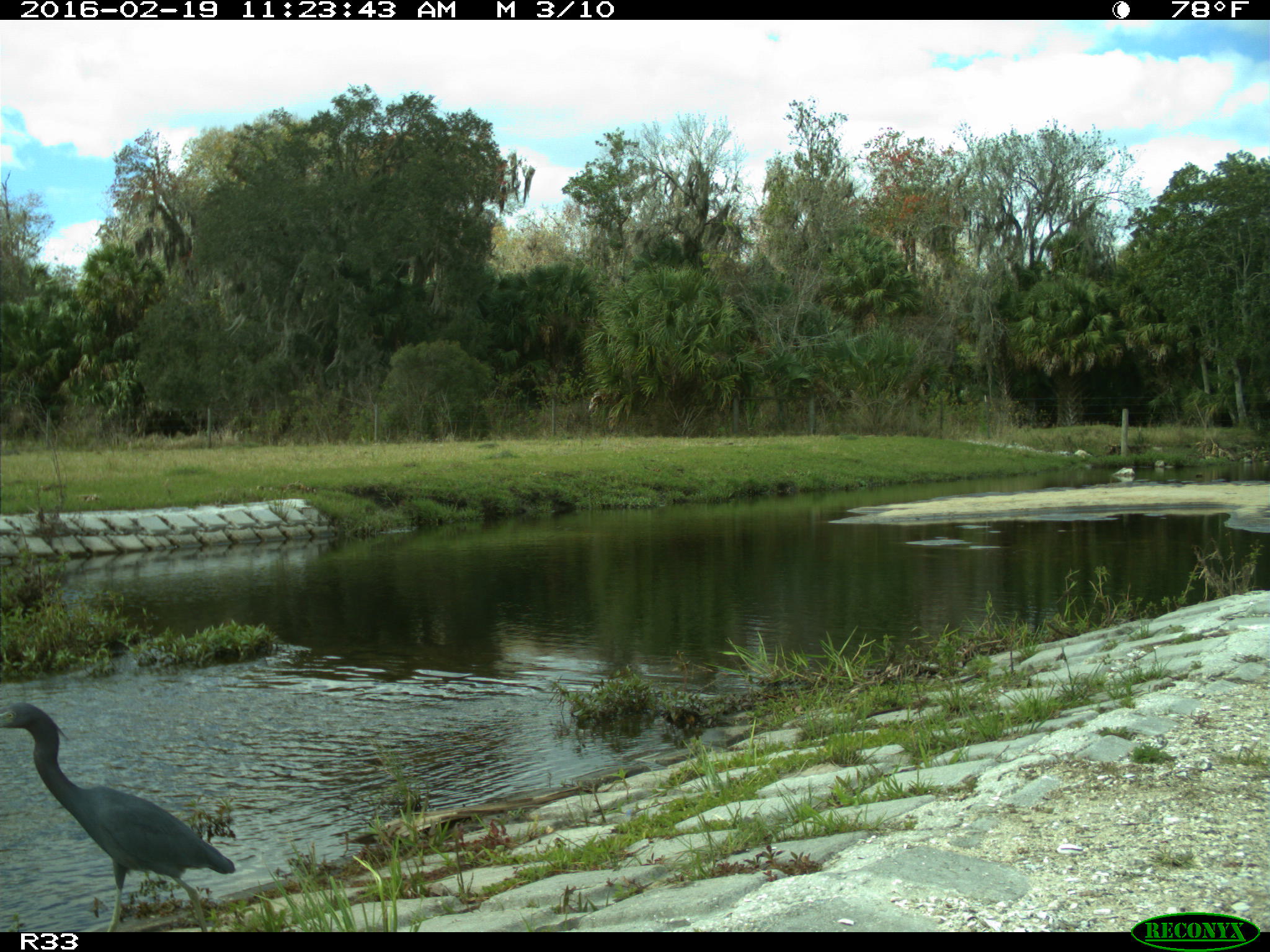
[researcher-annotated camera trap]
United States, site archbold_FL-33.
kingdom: Animalia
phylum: Chordata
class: Aves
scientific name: Aves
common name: birds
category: unidentified bird